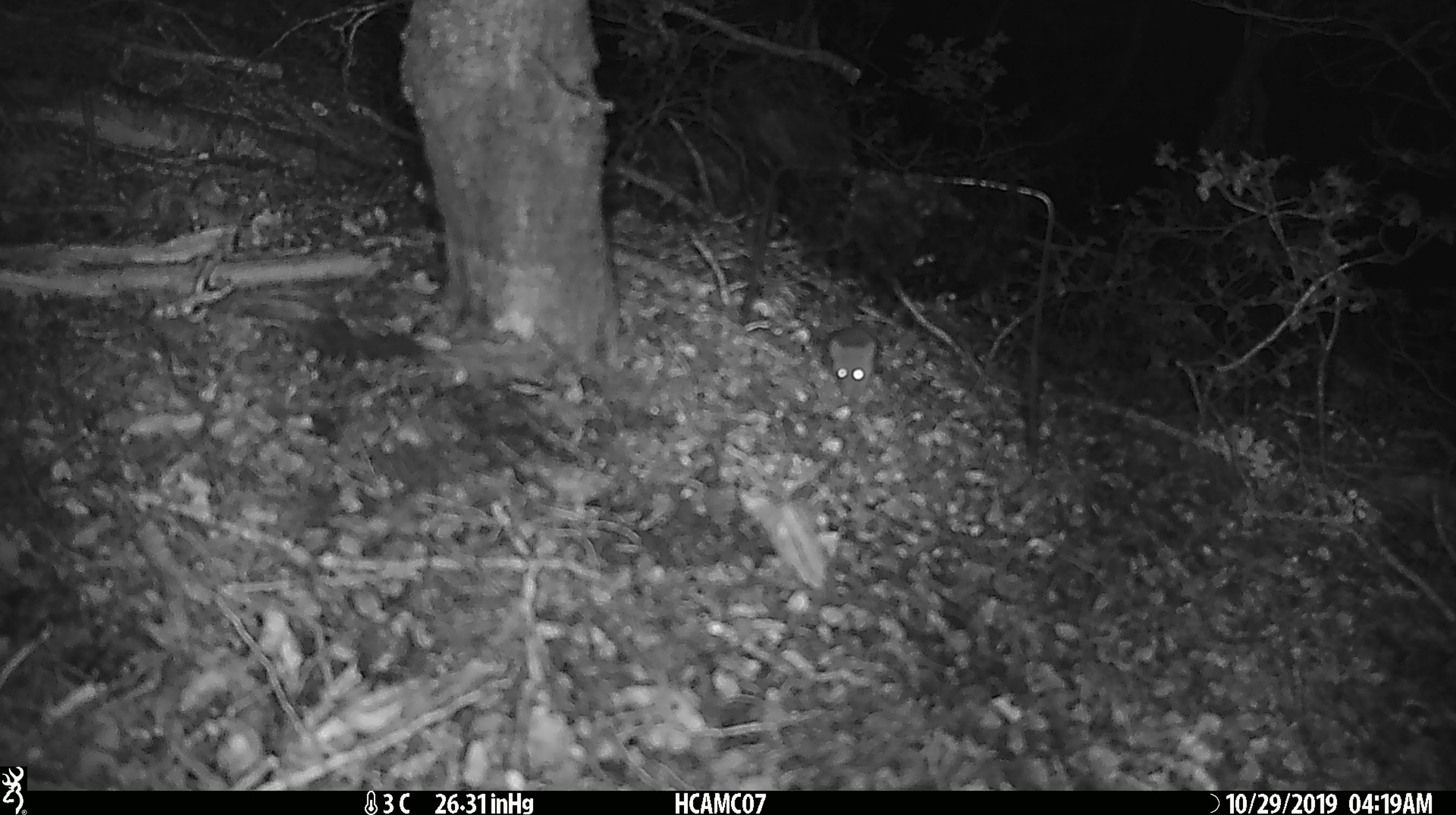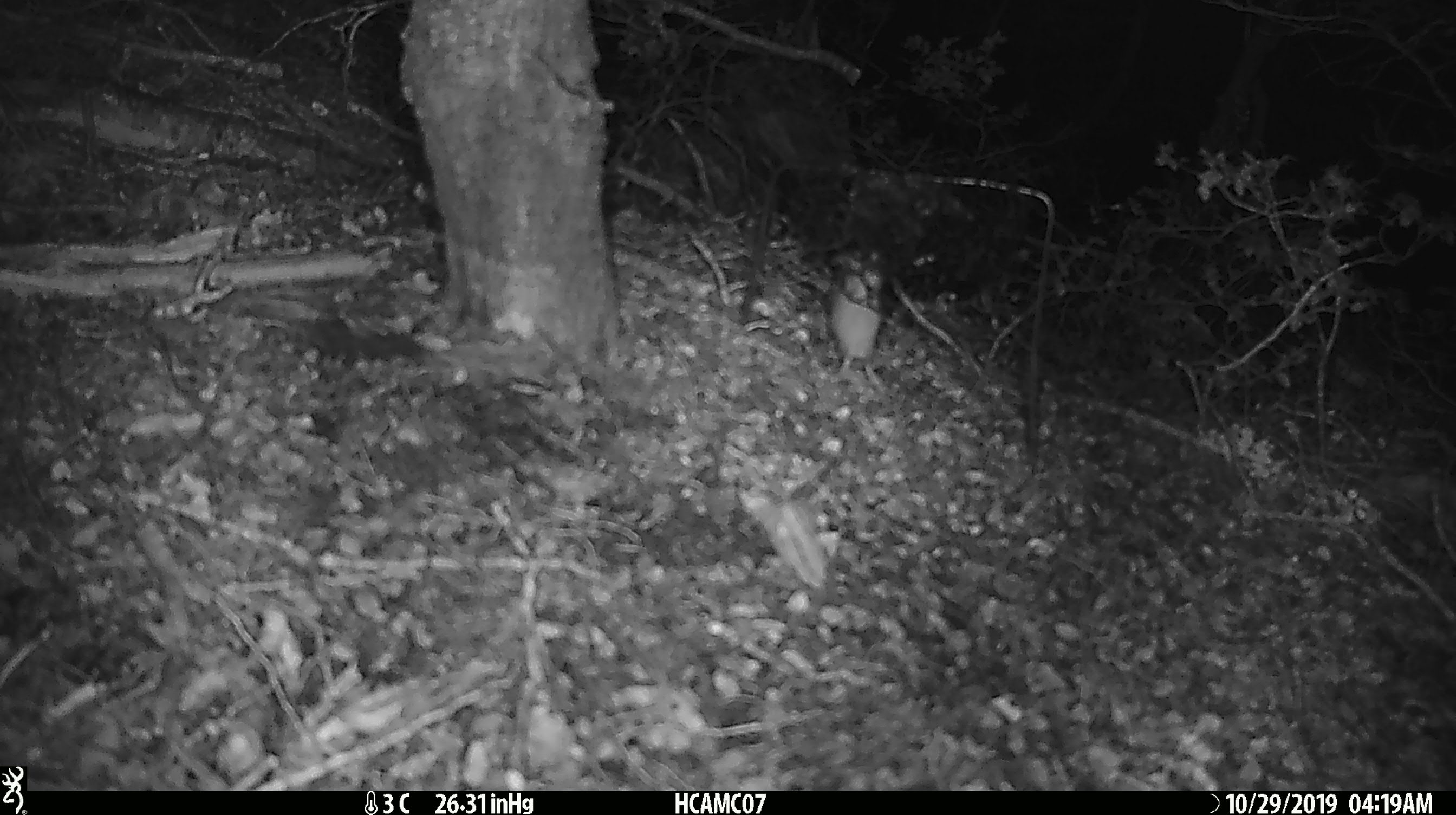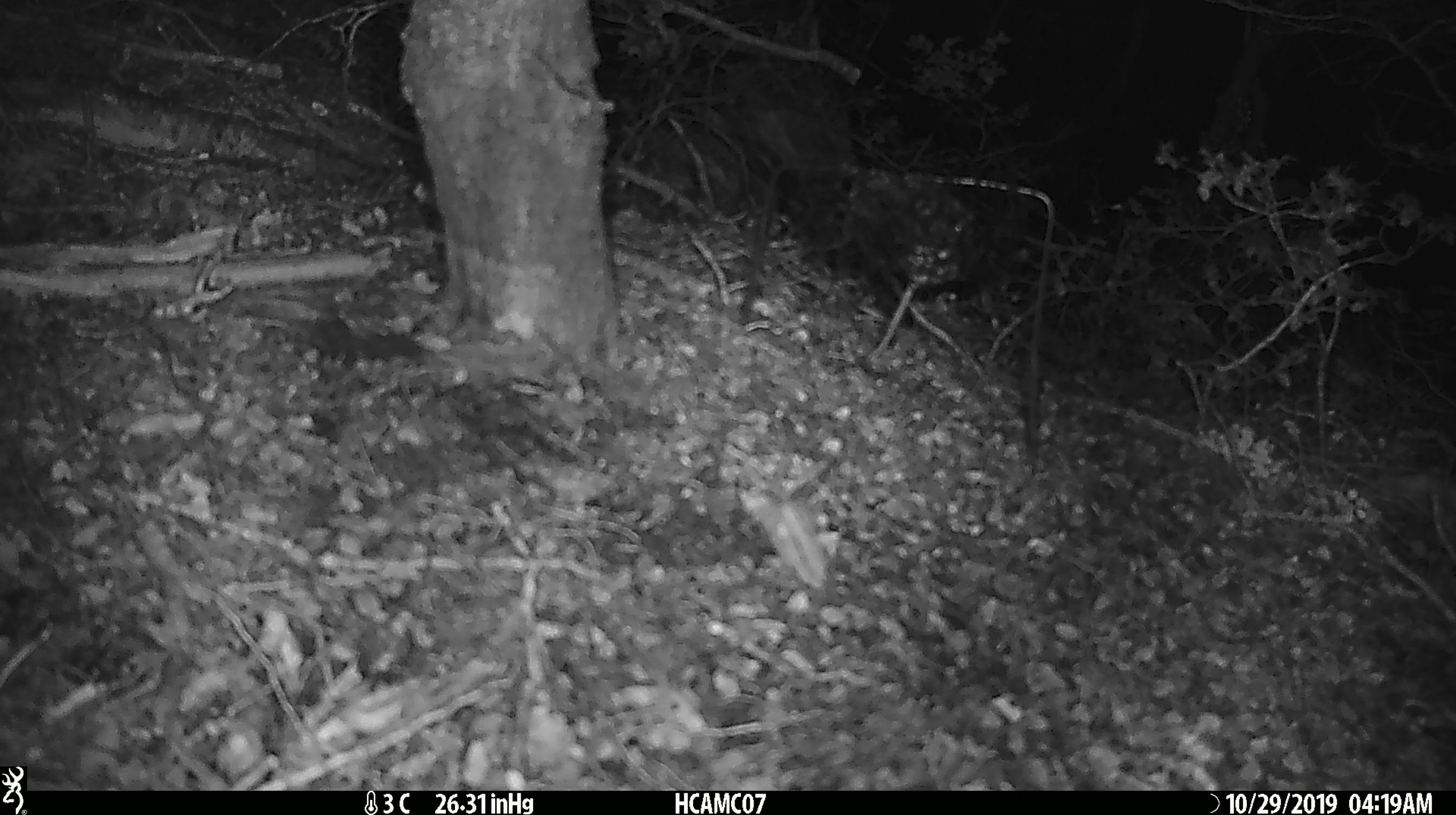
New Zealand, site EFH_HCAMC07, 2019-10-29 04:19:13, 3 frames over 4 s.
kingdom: Animalia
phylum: Chordata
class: Mammalia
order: Rodentia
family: Muridae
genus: Mus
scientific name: Mus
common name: mouse